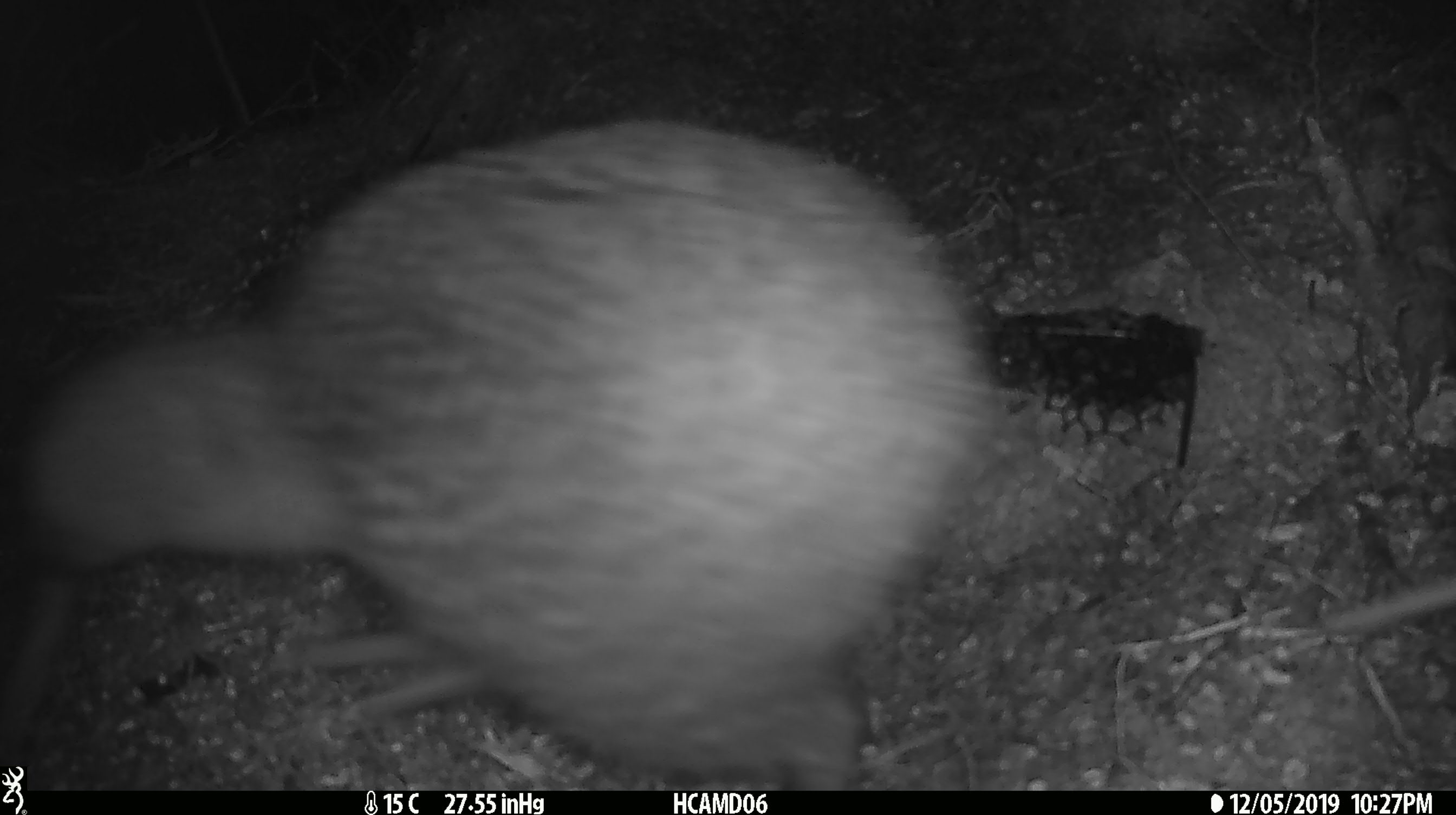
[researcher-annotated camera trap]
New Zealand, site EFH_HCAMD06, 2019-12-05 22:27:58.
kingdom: Animalia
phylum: Chordata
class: Aves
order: Apterygiformes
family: Apterygidae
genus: Apteryx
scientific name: Apteryx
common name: kiwi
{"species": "kiwi (Apteryx)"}